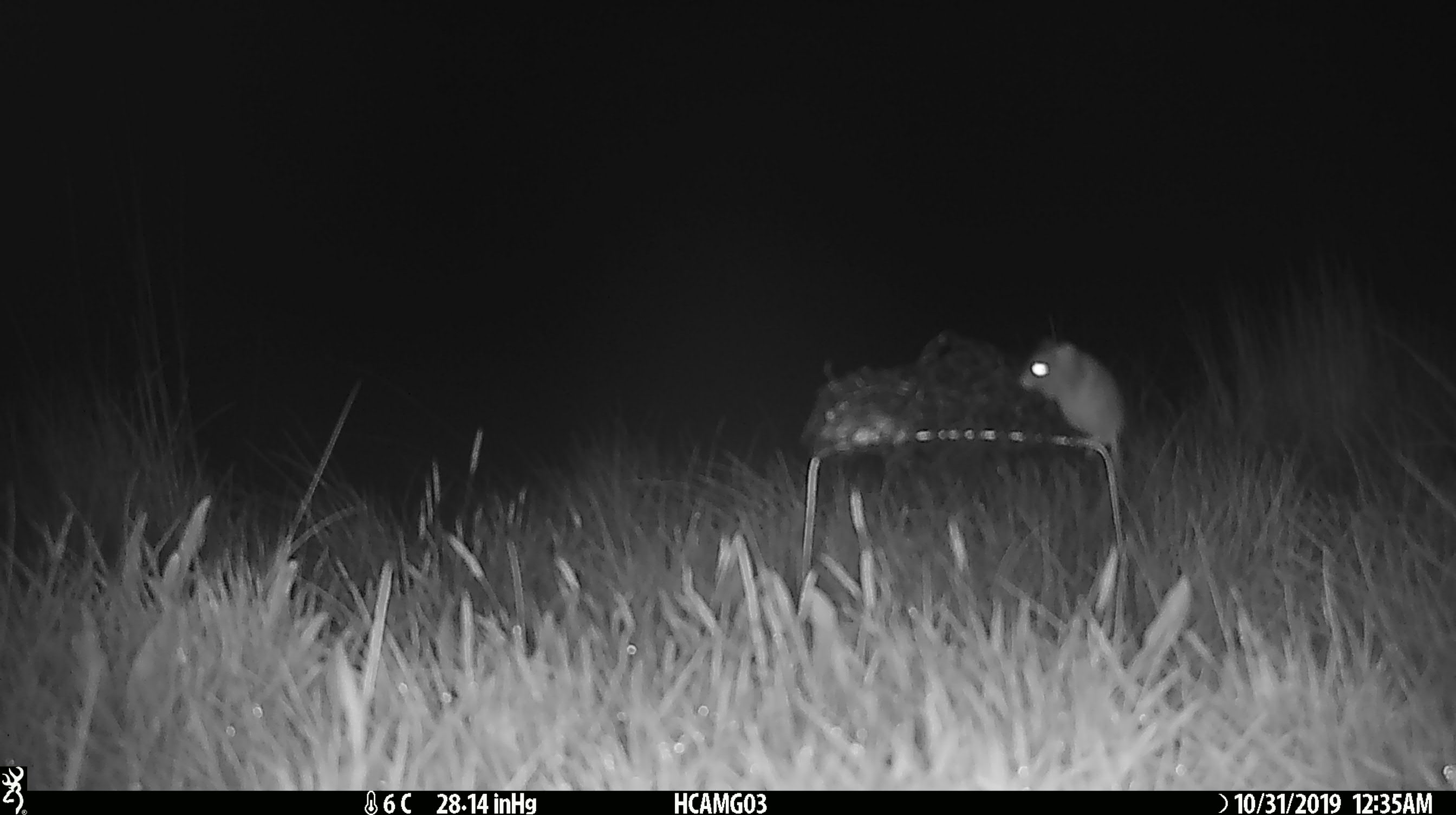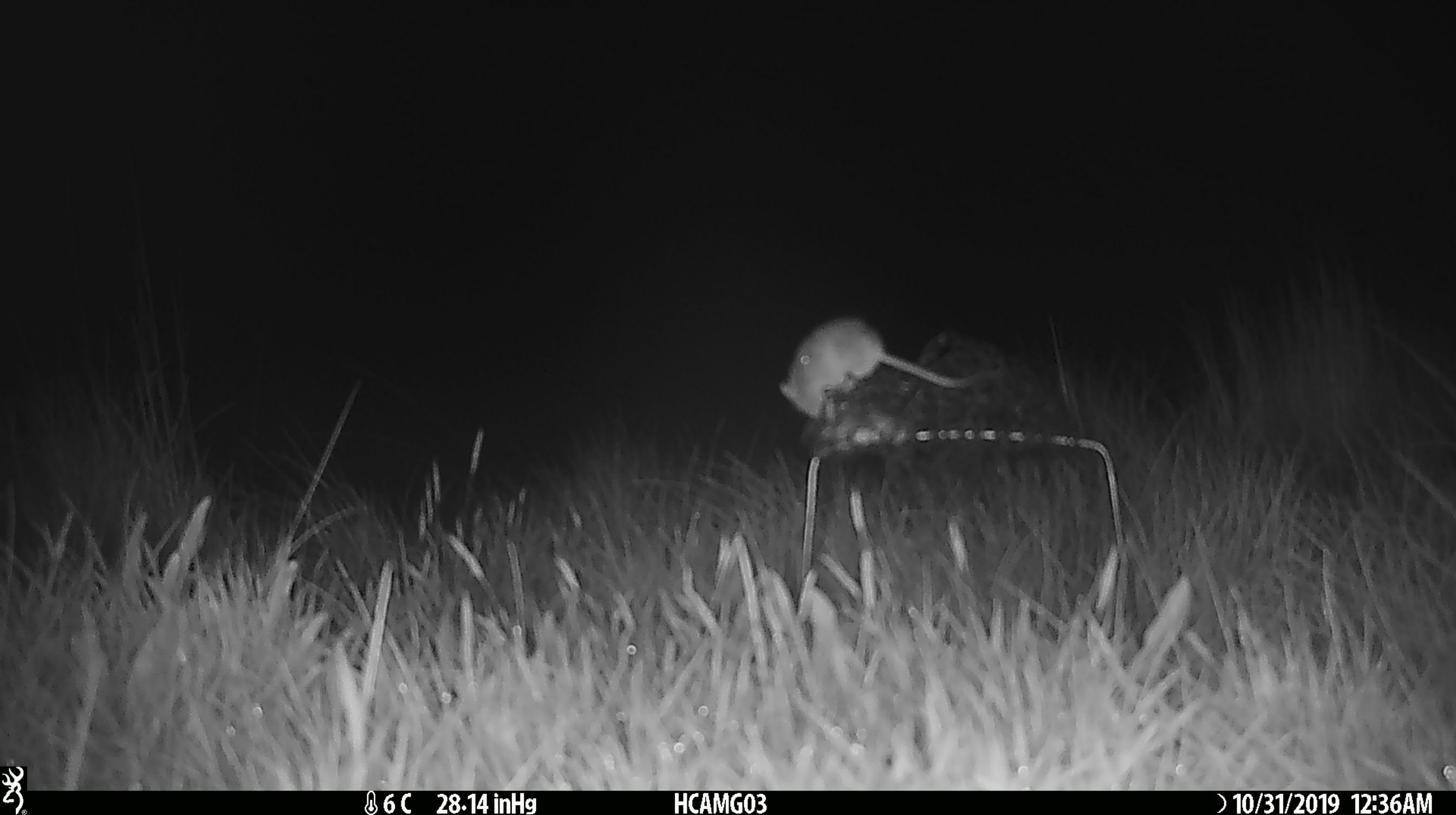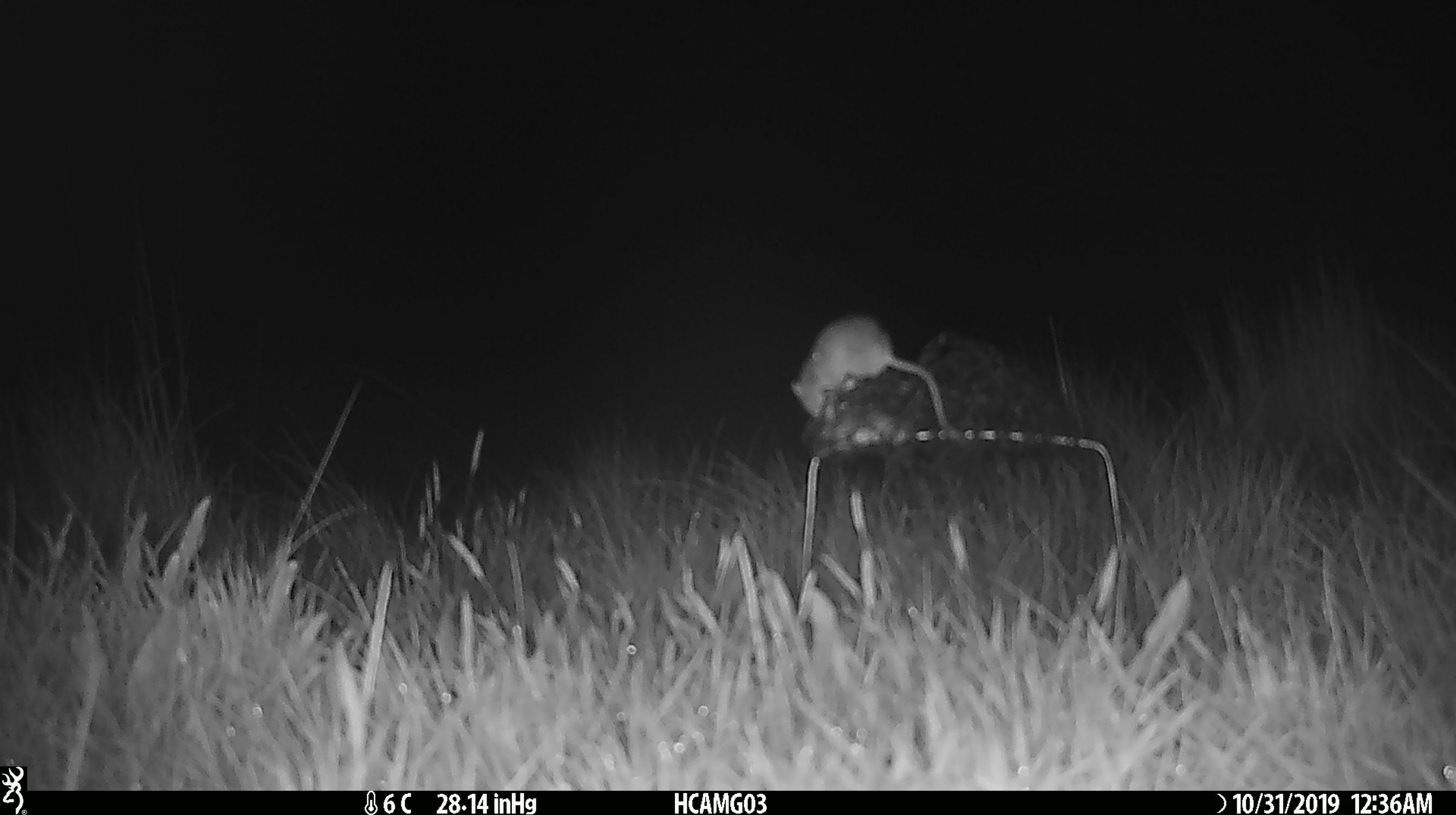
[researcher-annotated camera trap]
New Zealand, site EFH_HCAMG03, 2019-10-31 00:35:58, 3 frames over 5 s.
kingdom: Animalia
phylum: Chordata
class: Mammalia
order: Rodentia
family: Muridae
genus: Mus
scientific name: Mus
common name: mouse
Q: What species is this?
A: Mouse (Mus).